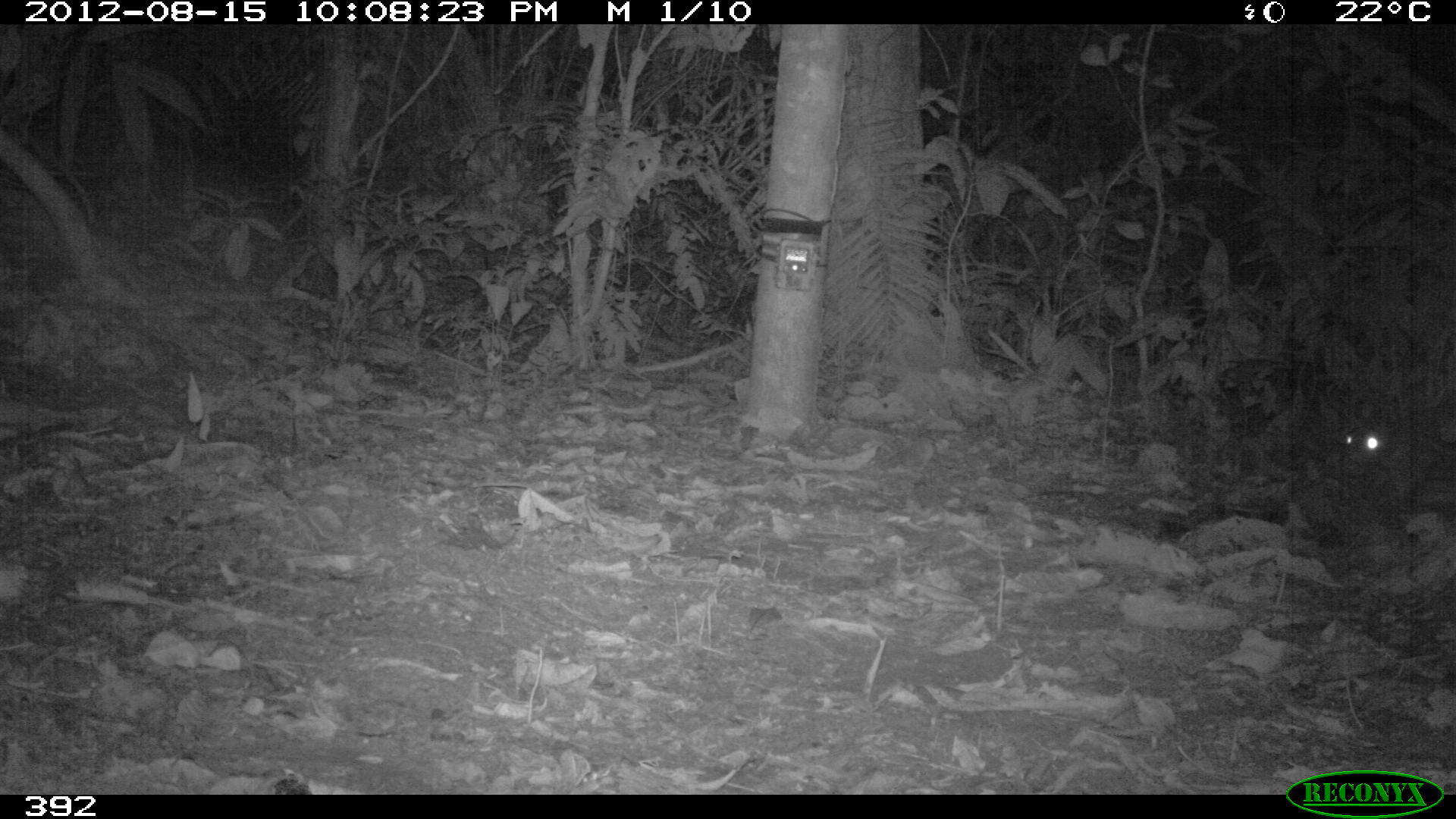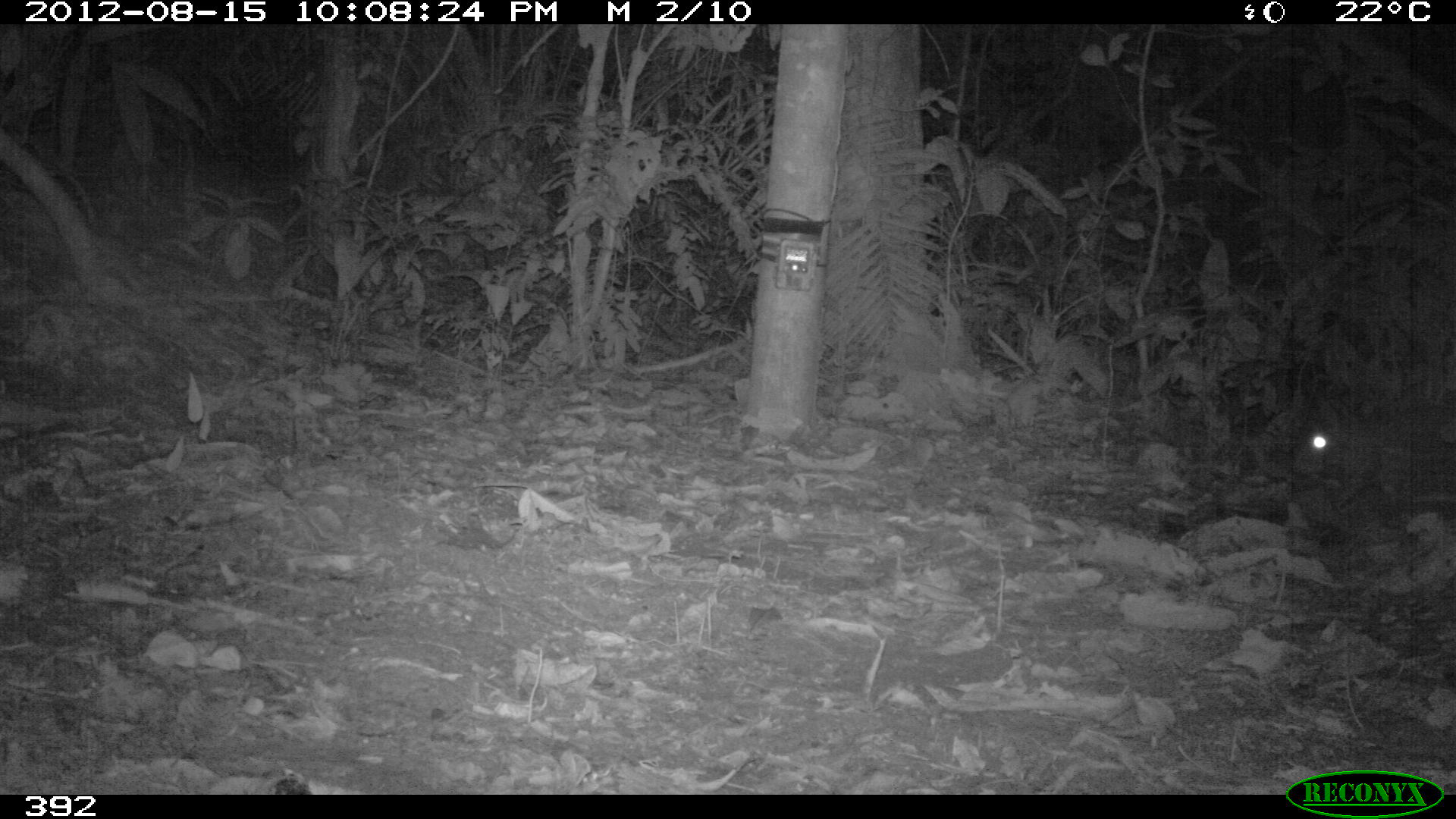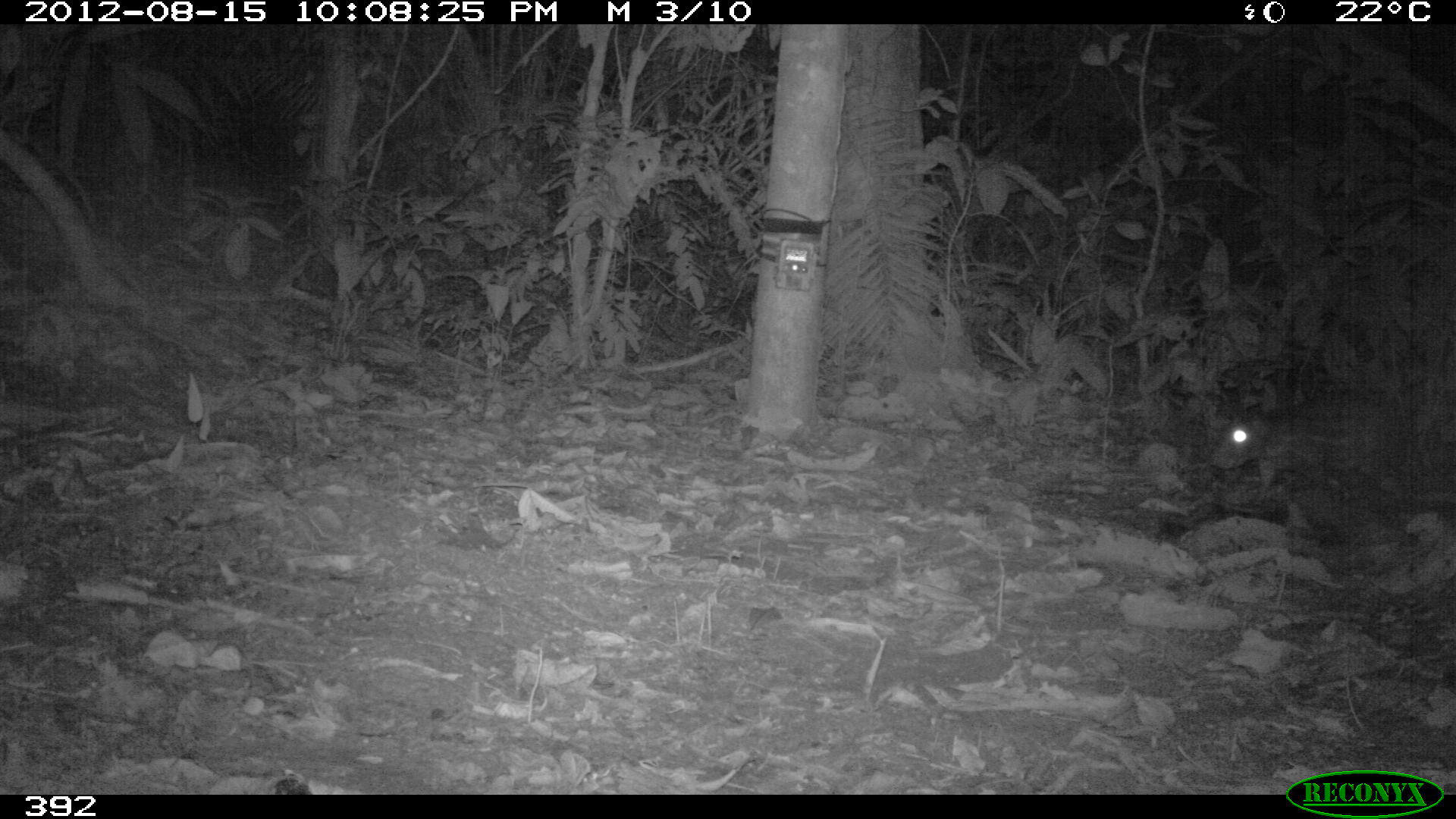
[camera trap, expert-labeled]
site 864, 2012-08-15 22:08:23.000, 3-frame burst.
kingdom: Animalia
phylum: Chordata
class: Mammalia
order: Rodentia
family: Cuniculidae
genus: Cuniculus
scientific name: Cuniculus paca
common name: spotted paca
Cuniculus paca (spotted paca).